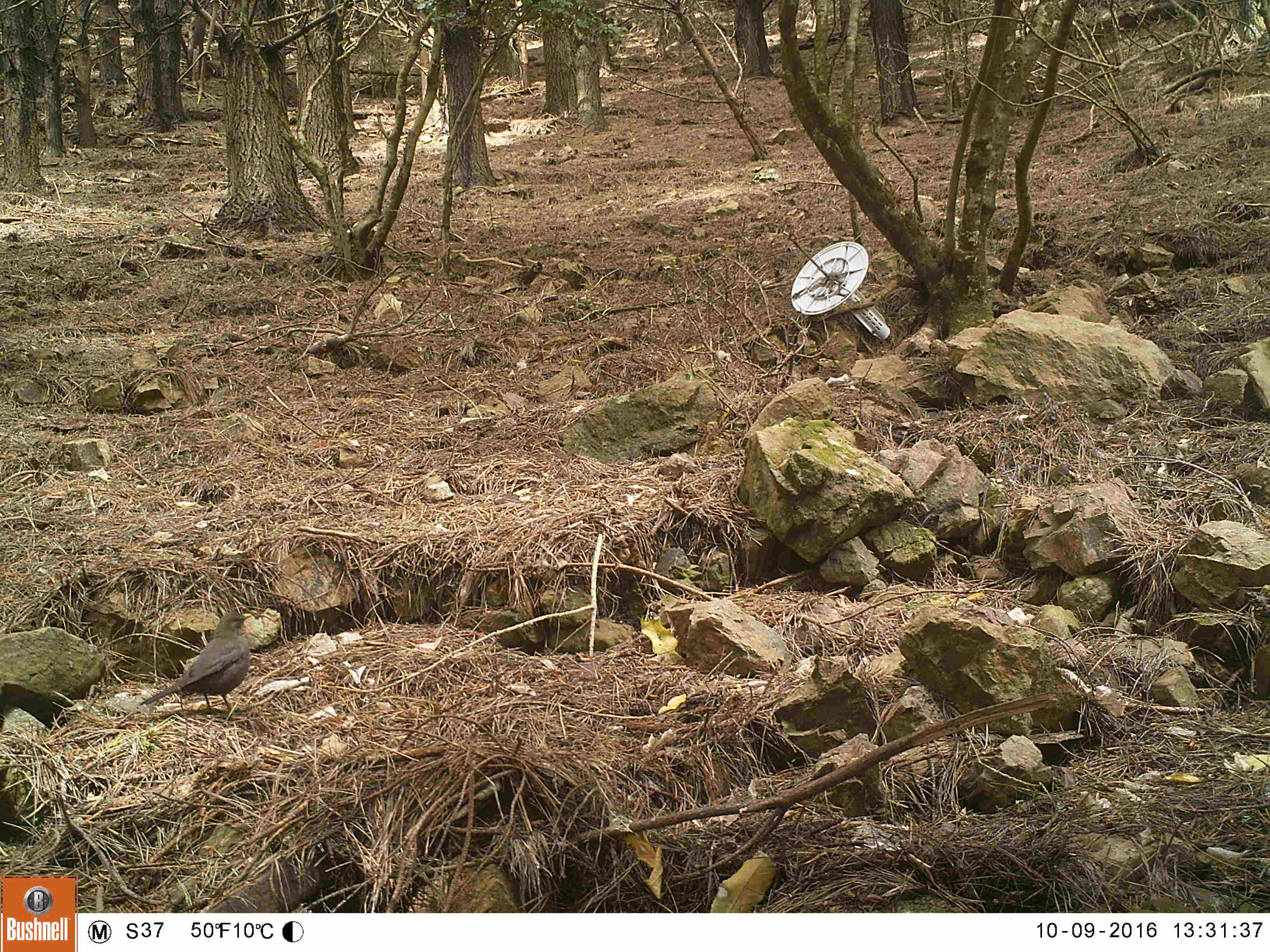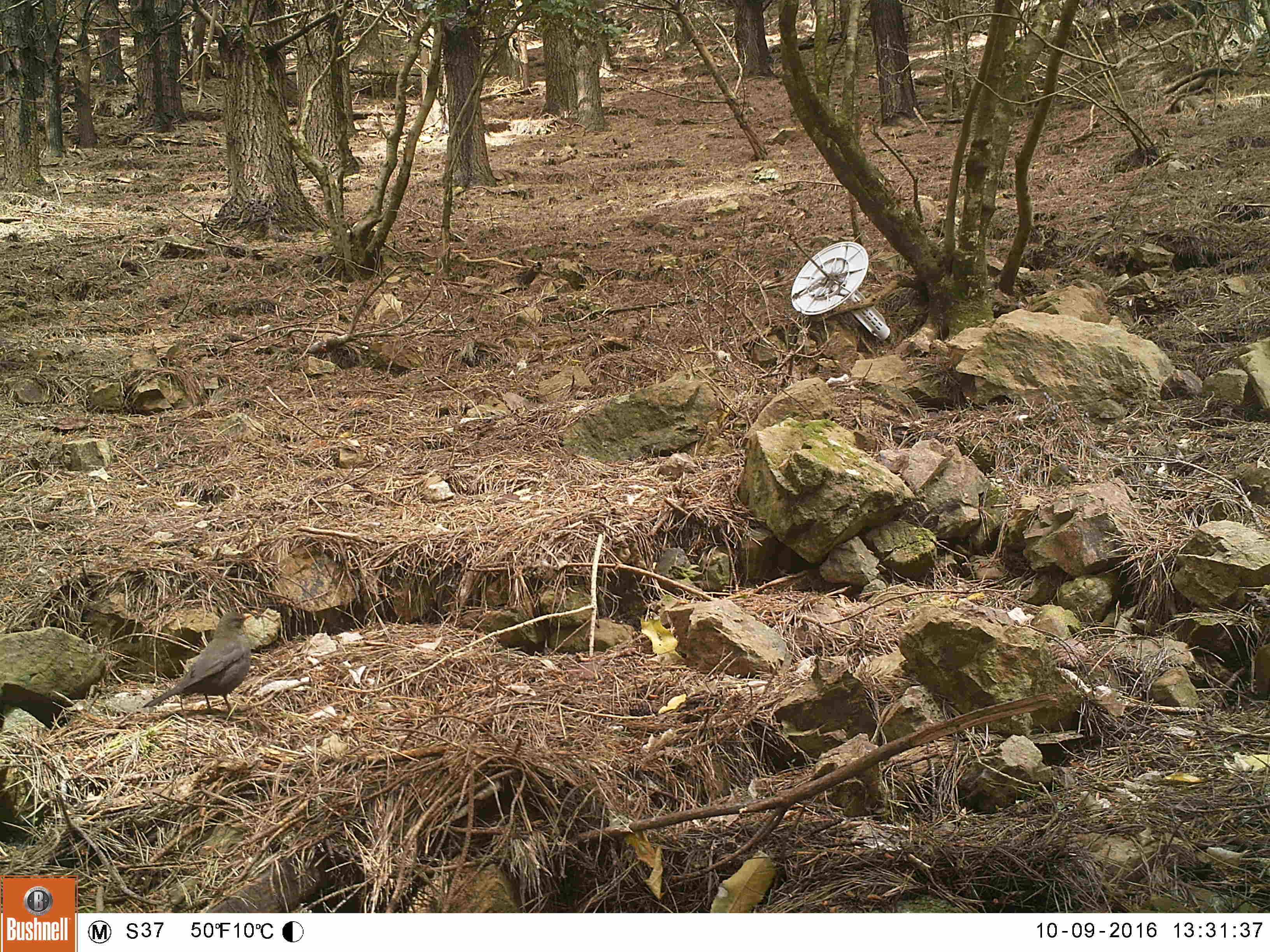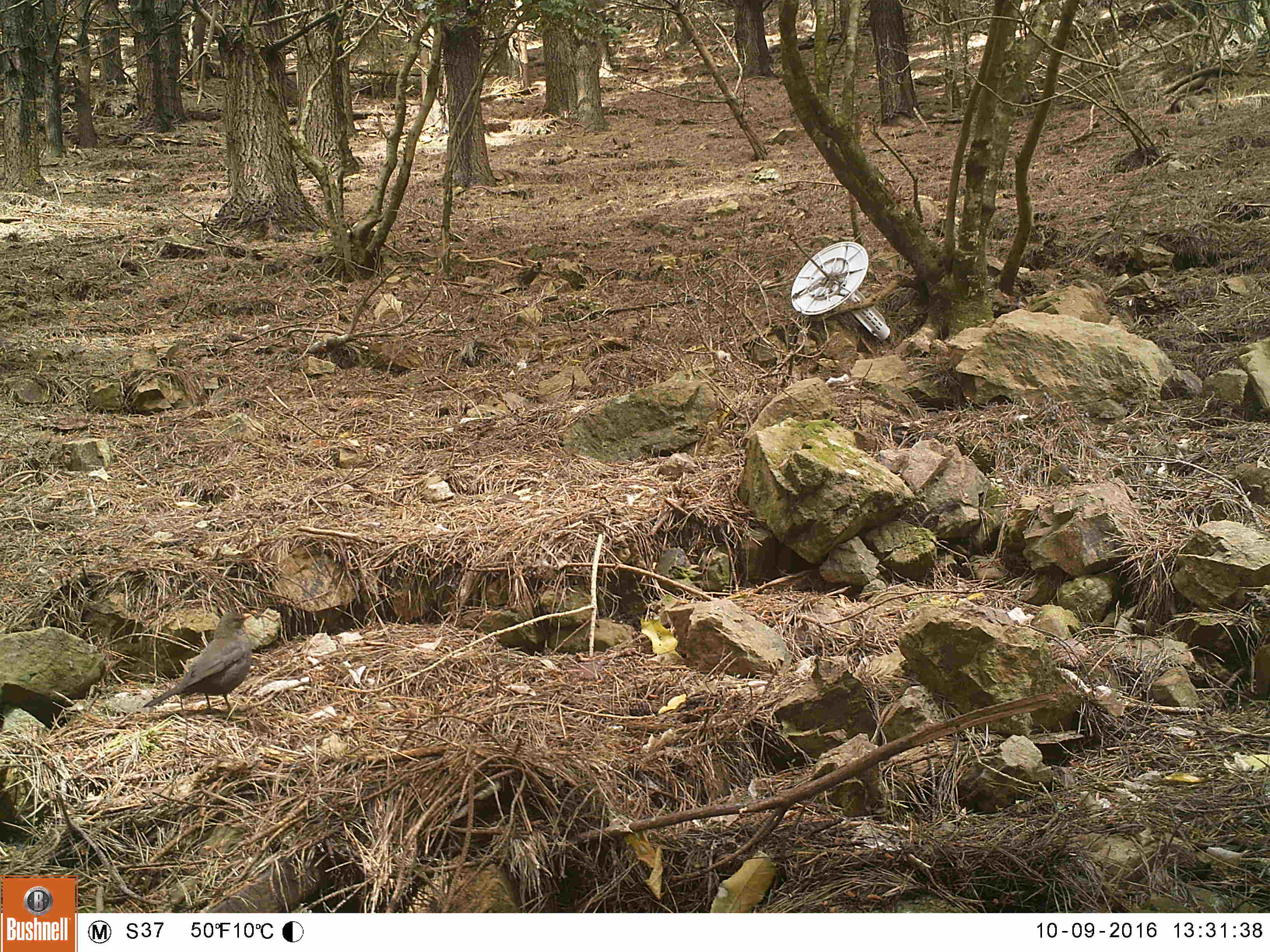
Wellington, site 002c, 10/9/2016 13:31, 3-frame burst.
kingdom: Animalia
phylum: Chordata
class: Aves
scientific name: Aves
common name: bird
Bird (Aves).